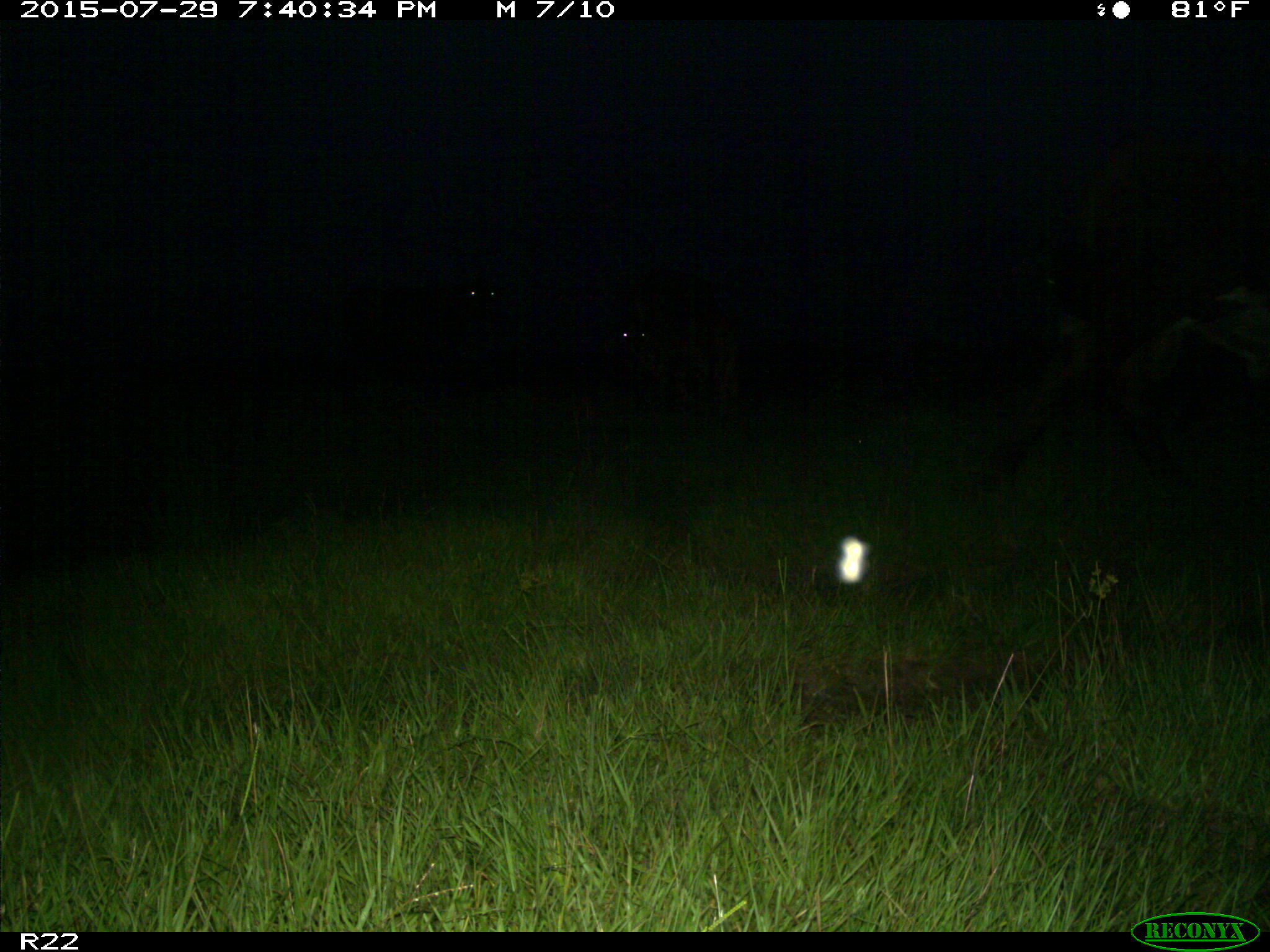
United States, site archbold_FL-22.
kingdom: Animalia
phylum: Chordata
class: Mammalia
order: Artiodactyla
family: Bovidae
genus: Bos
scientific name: Bos taurus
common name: domestic cow